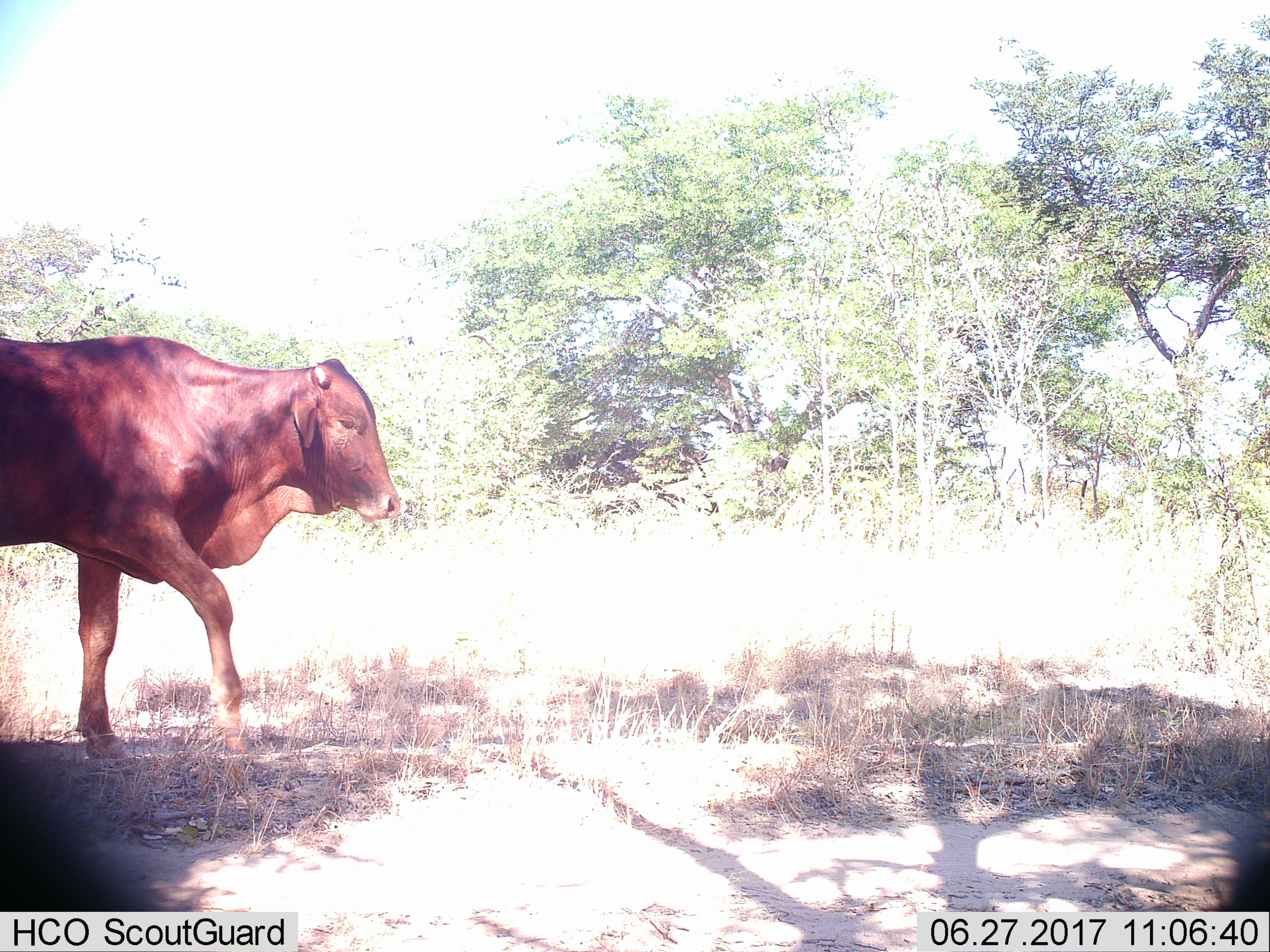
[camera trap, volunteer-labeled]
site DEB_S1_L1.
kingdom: Animalia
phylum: Chordata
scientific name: Vertebrata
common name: domestic animal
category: domesticanimal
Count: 1.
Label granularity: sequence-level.